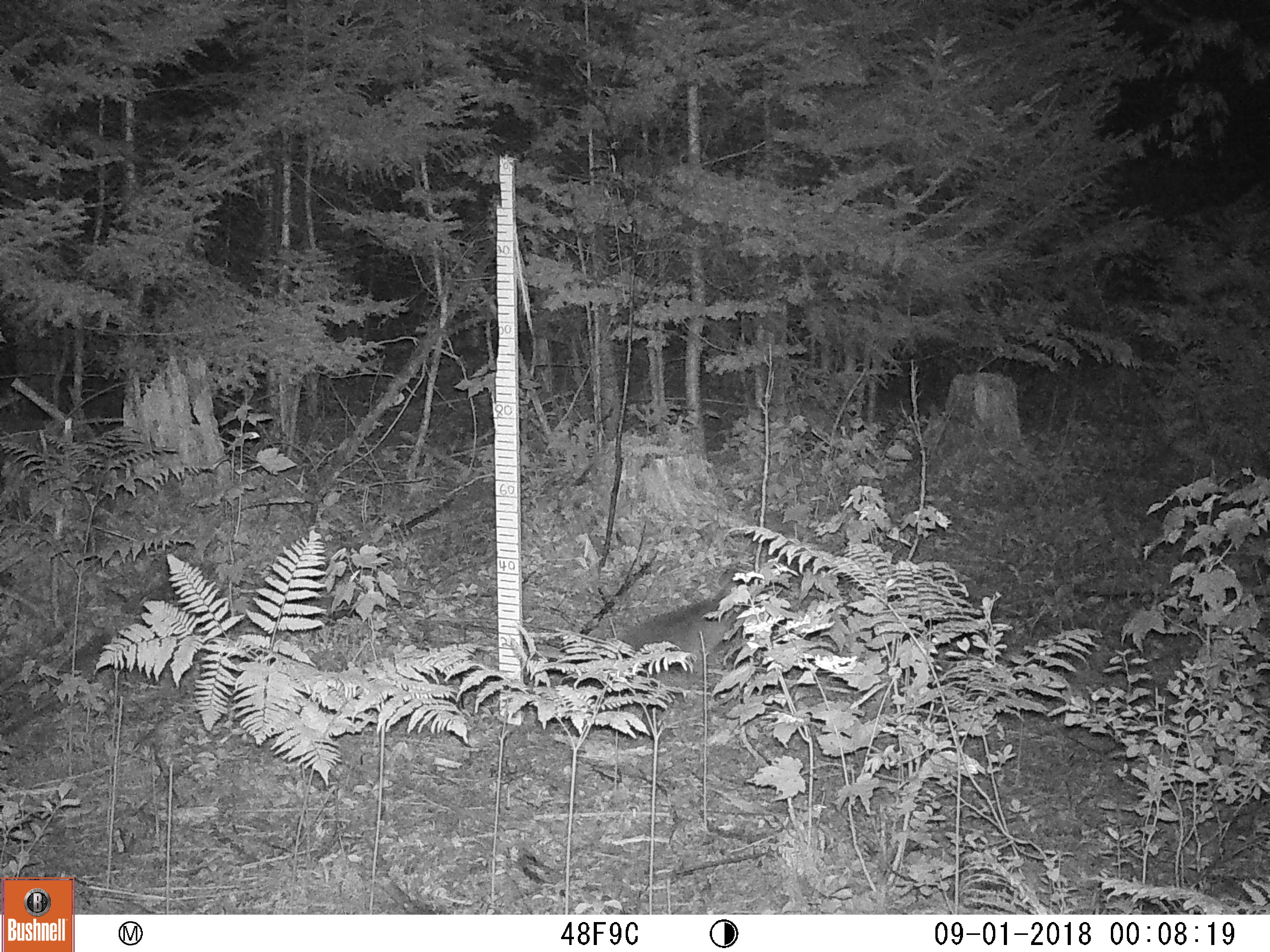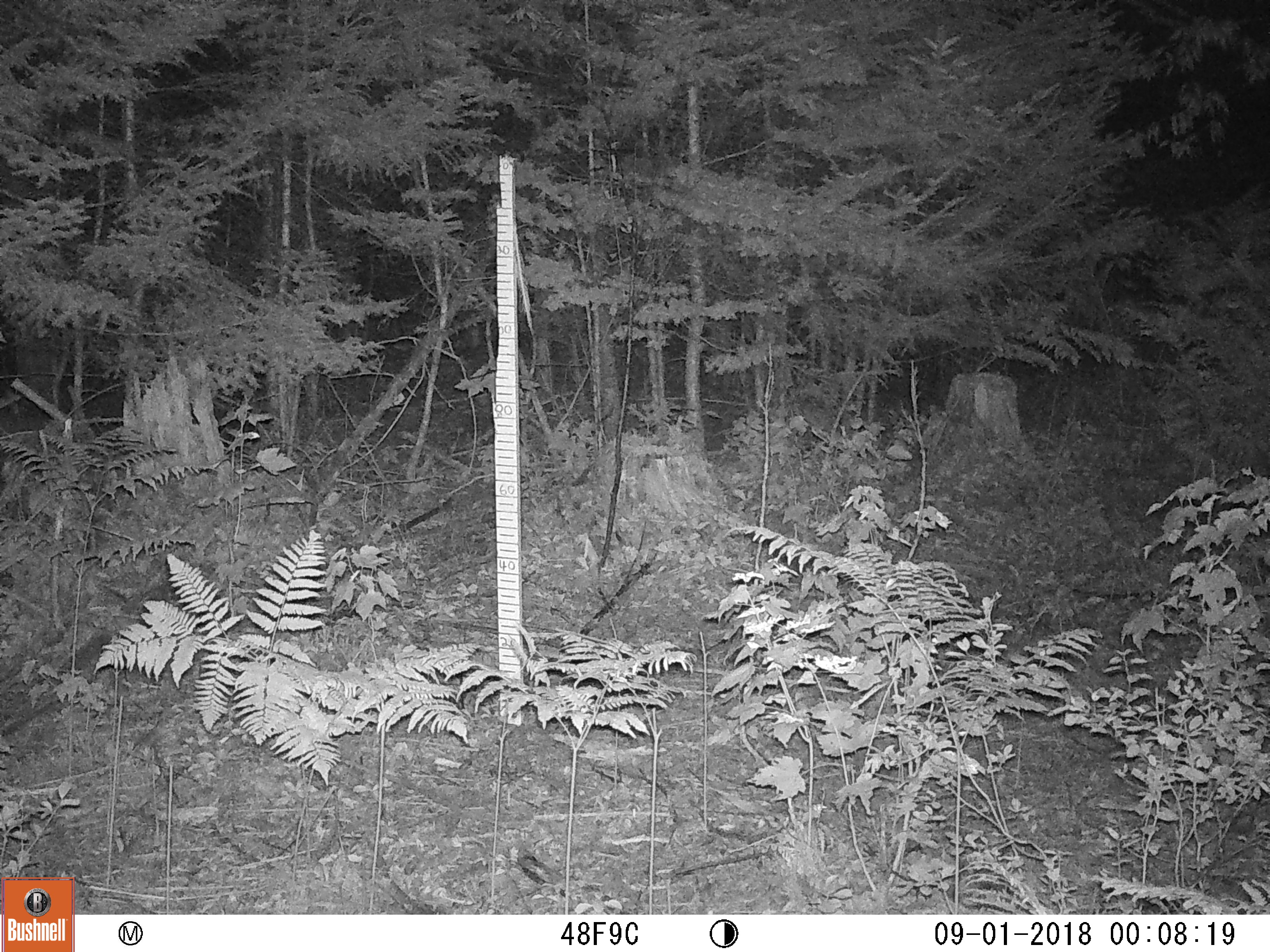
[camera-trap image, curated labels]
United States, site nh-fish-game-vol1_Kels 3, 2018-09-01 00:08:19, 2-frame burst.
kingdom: Animalia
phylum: Chordata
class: Mammalia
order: Lagomorpha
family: Leporidae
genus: Lepus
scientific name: Lepus americanus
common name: snowshoe hare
Snowshoe hare (Lepus americanus).